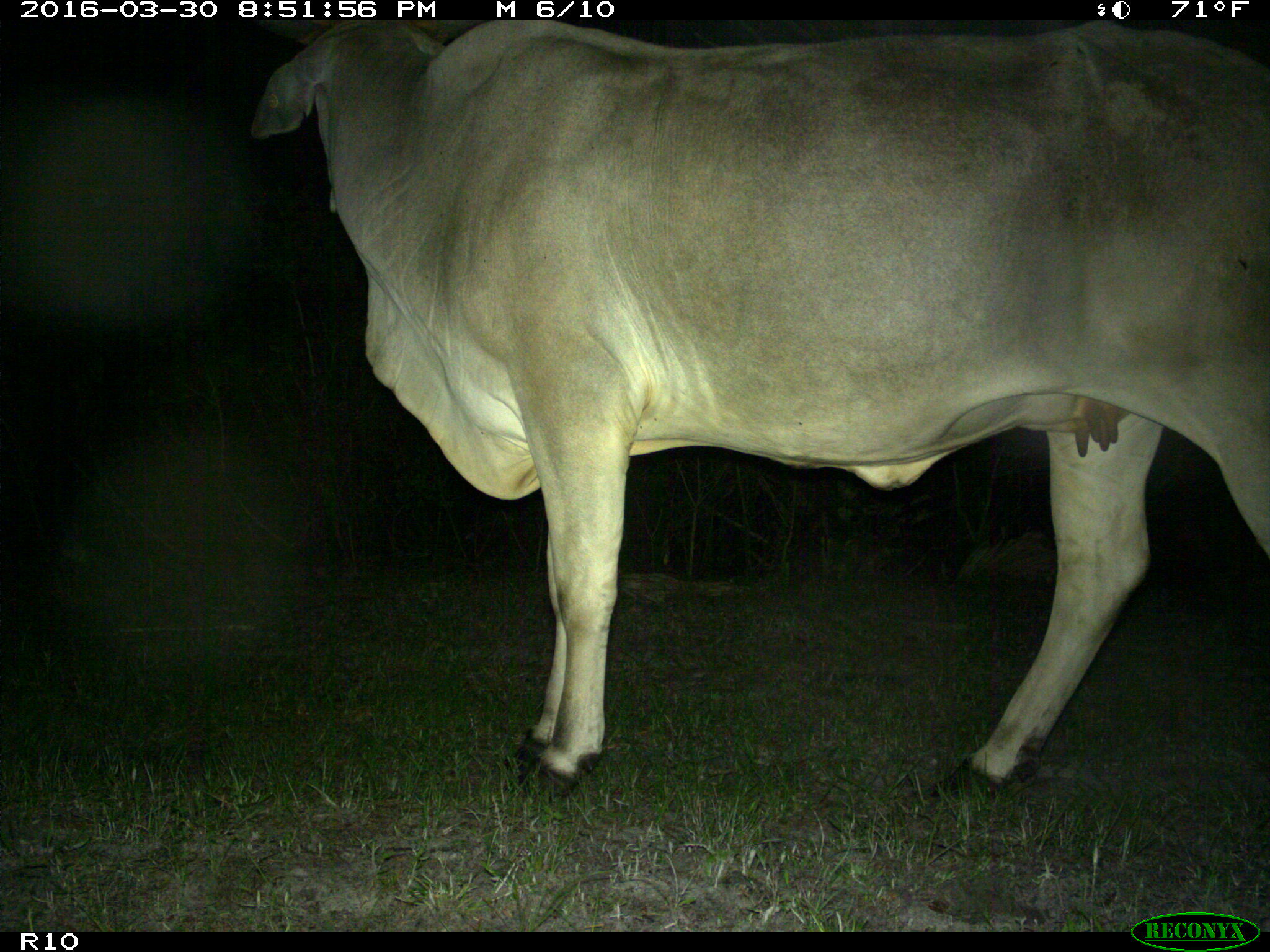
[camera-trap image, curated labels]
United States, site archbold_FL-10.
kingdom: Animalia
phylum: Chordata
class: Mammalia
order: Artiodactyla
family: Bovidae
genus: Bos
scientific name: Bos taurus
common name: domestic cow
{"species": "Bos taurus (domestic cow)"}